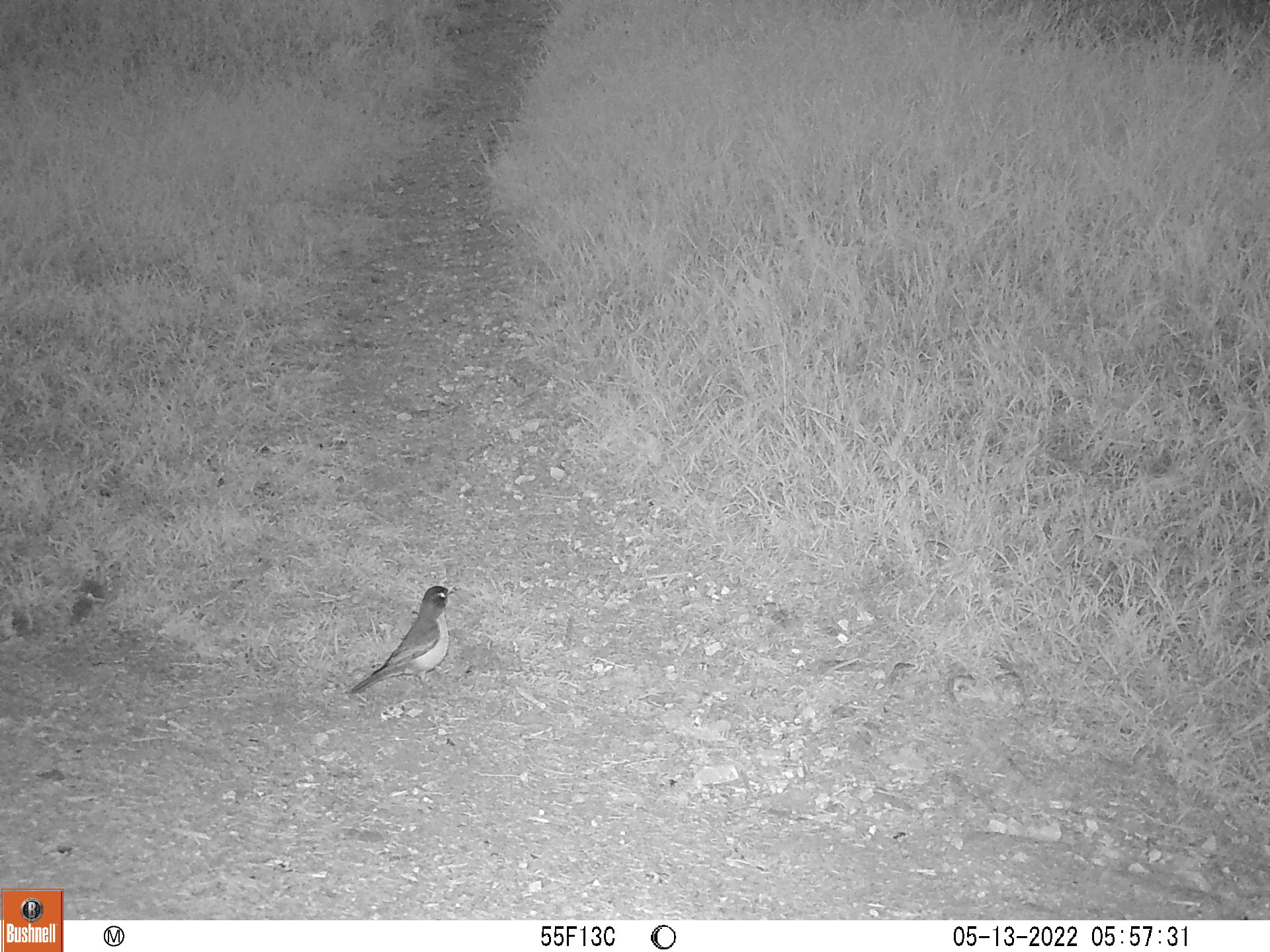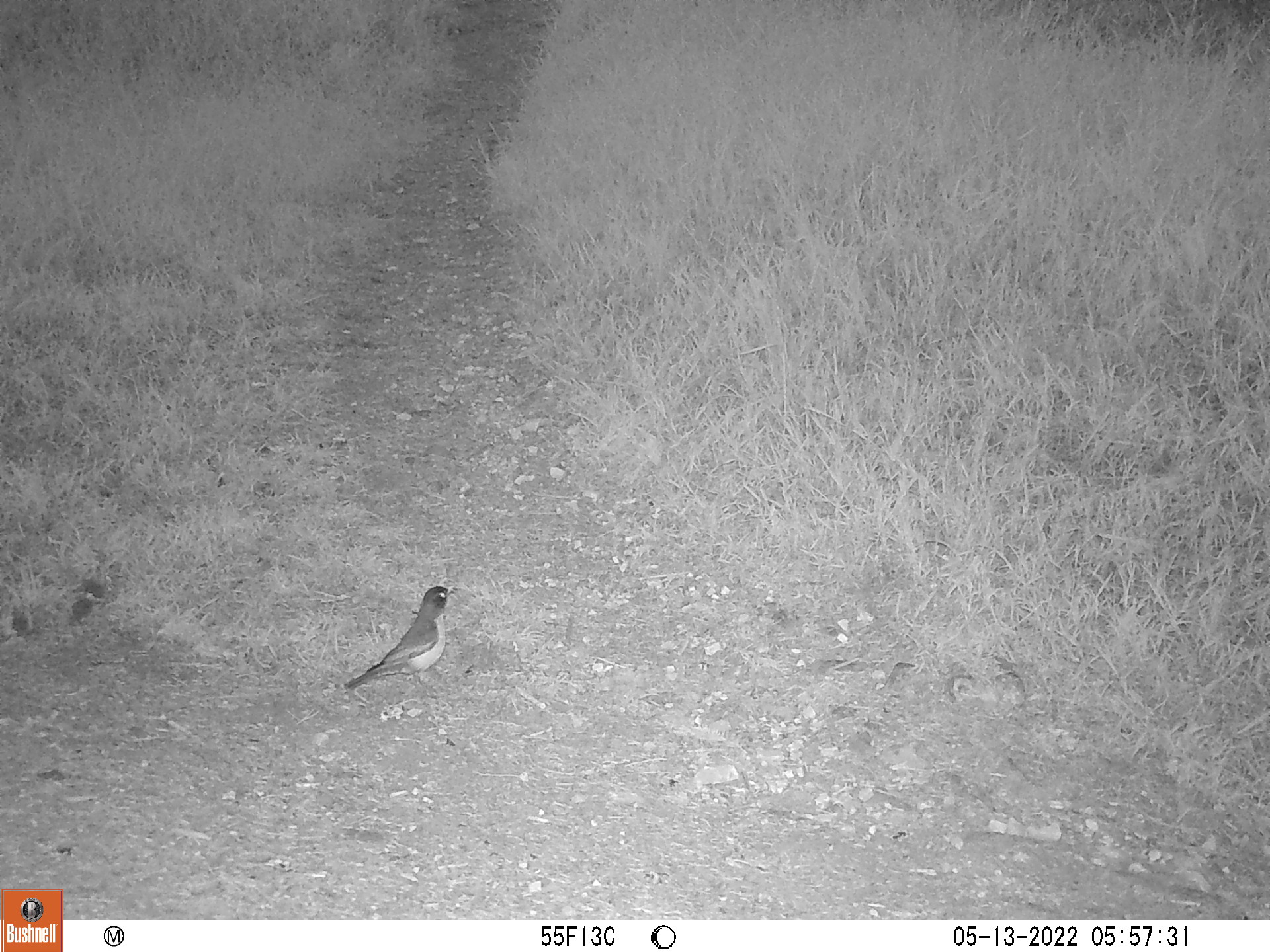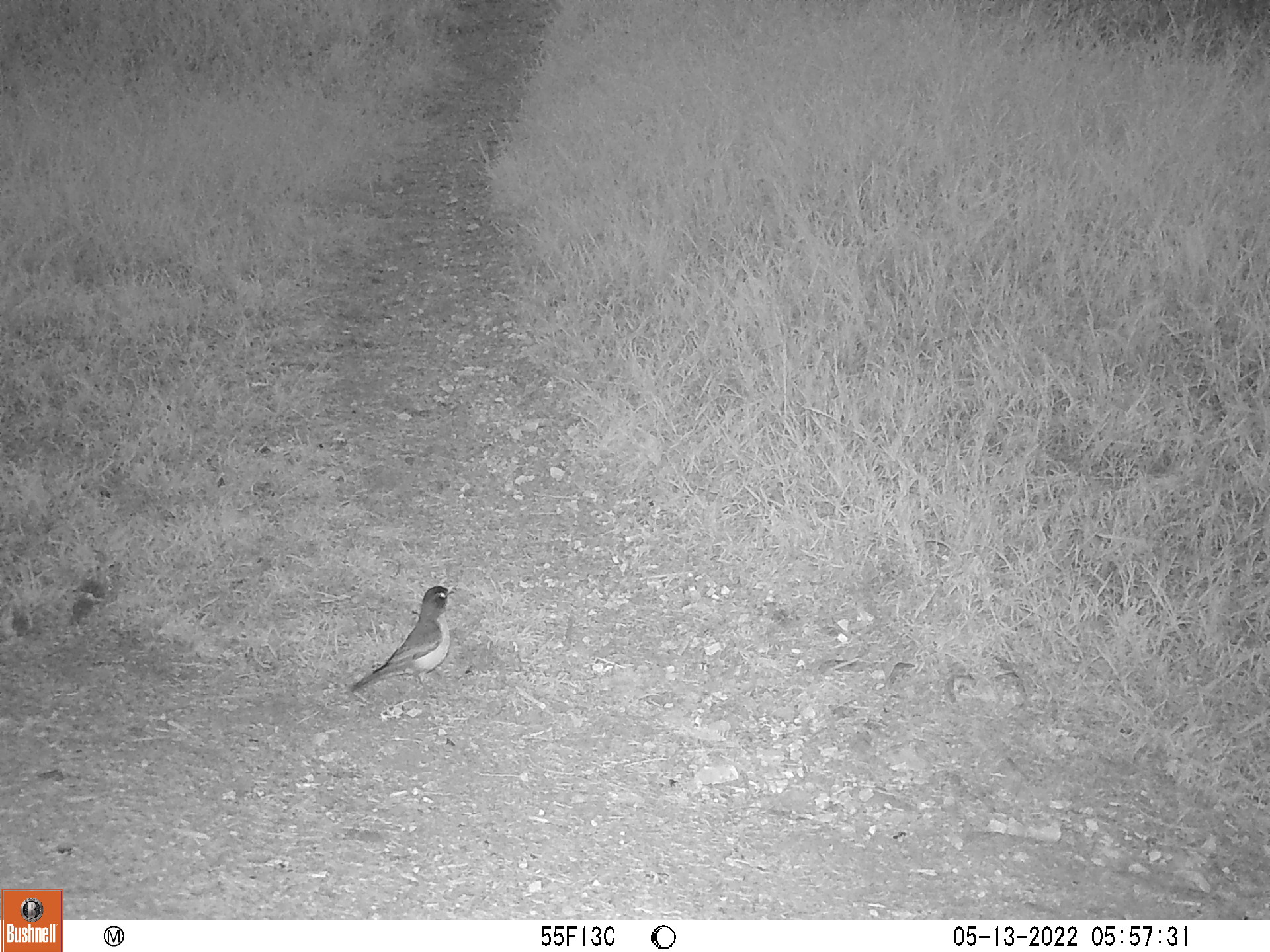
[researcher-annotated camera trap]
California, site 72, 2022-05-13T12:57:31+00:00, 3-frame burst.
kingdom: Animalia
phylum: Chordata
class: Aves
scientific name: Aves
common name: bird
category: unknown bird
Unknown bird (bird) (Aves).